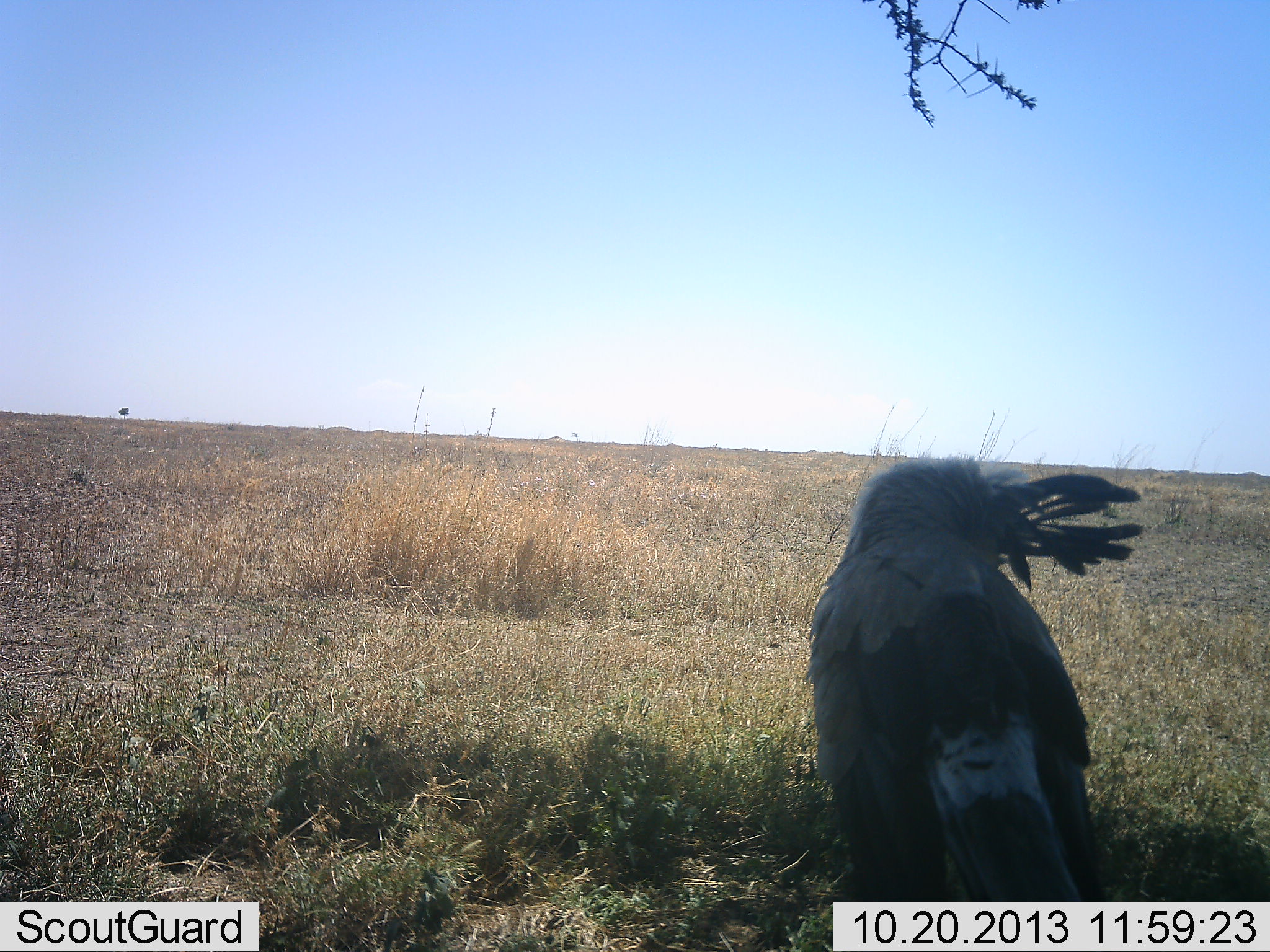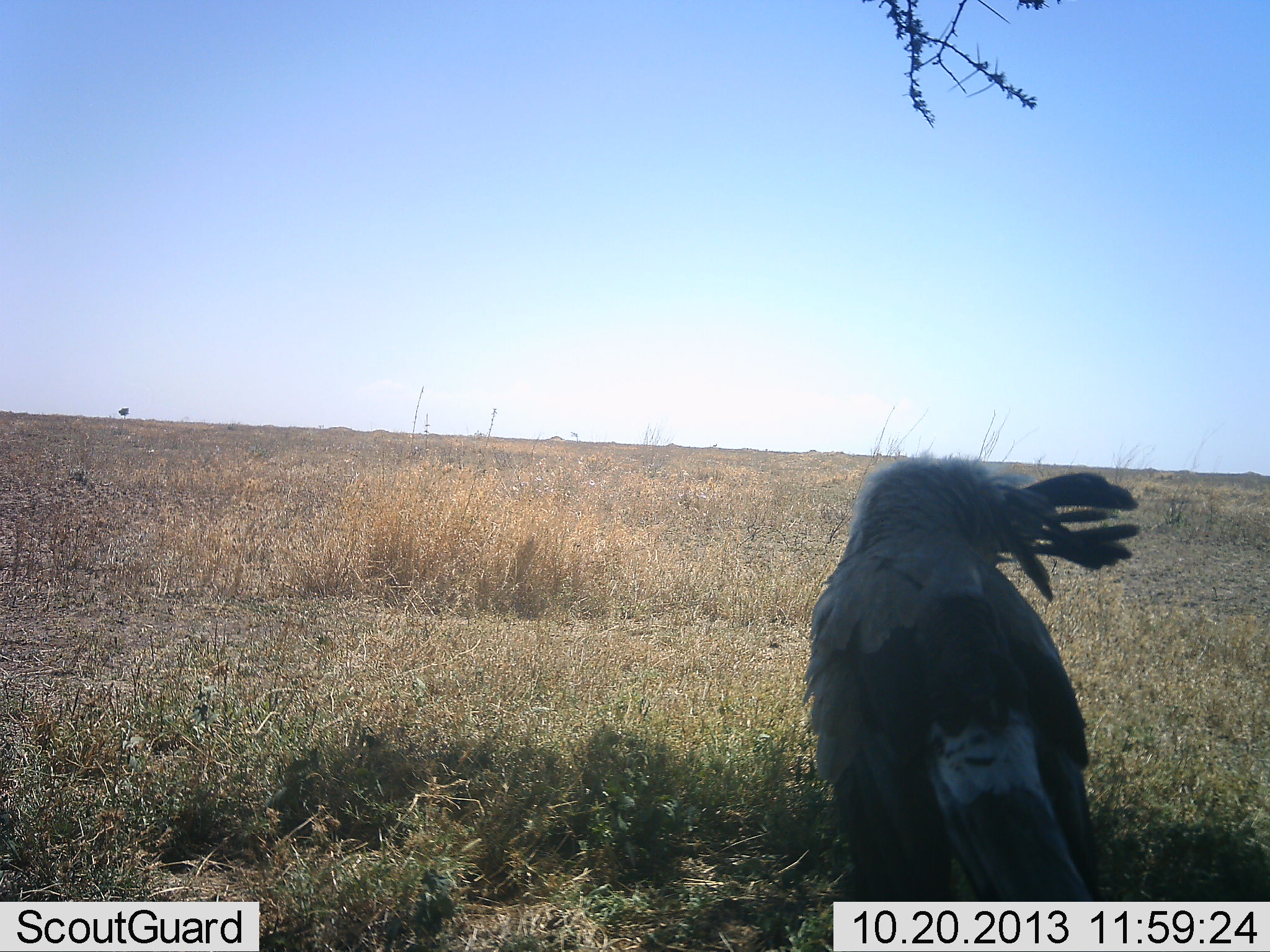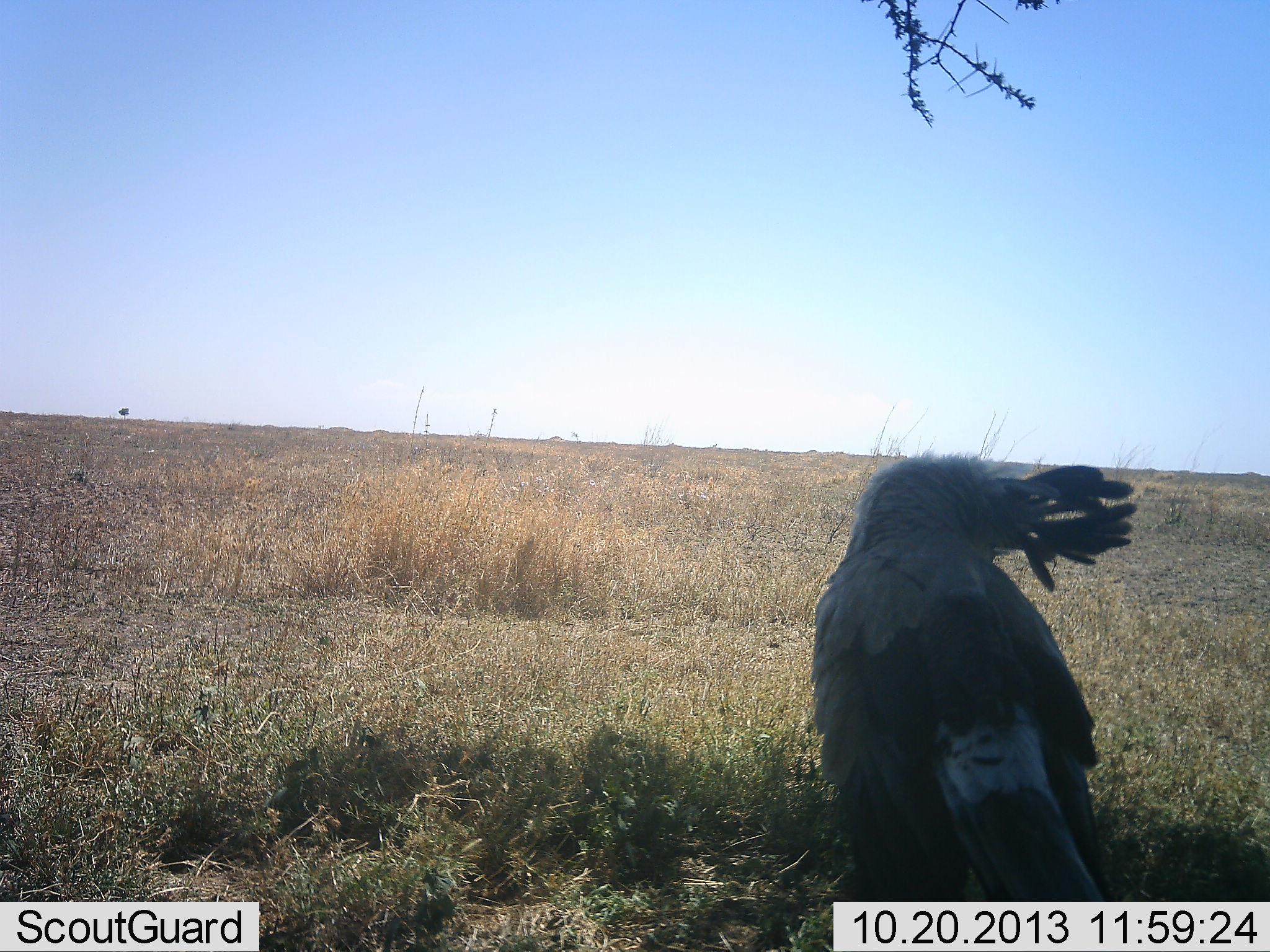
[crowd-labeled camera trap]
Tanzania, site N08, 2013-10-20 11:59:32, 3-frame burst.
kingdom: Animalia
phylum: Chordata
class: Aves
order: Accipitriformes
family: Sagittariidae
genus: Sagittarius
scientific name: Sagittarius serpentarius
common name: secretary bird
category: secretarybird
Secretarybird (secretary bird) (Sagittarius serpentarius), count 1. Behavior (volunteer vote fractions): standing 70%, resting 20%, moving 0%, interacting 10%. Young present (vote fraction): 0%. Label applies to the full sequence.